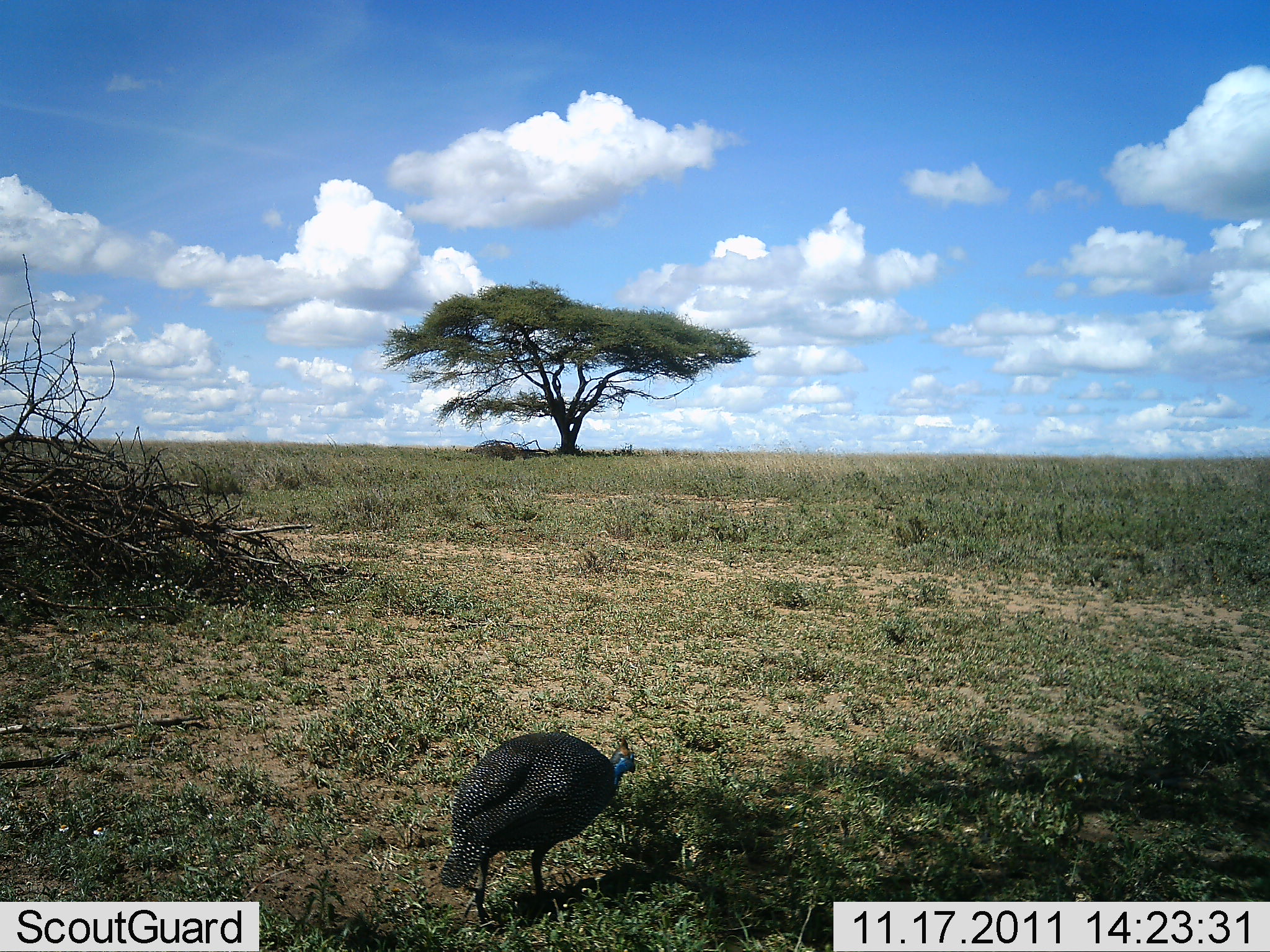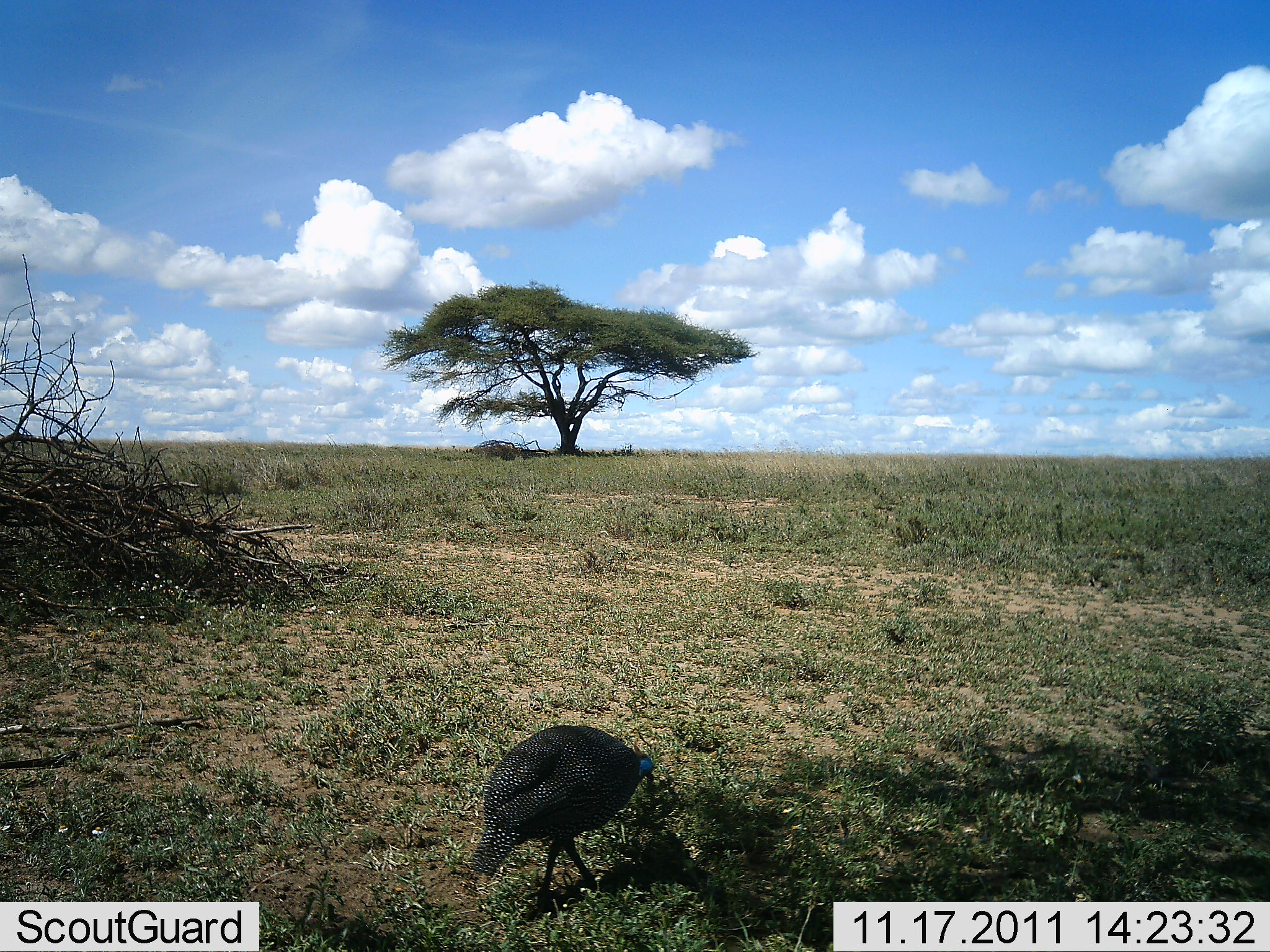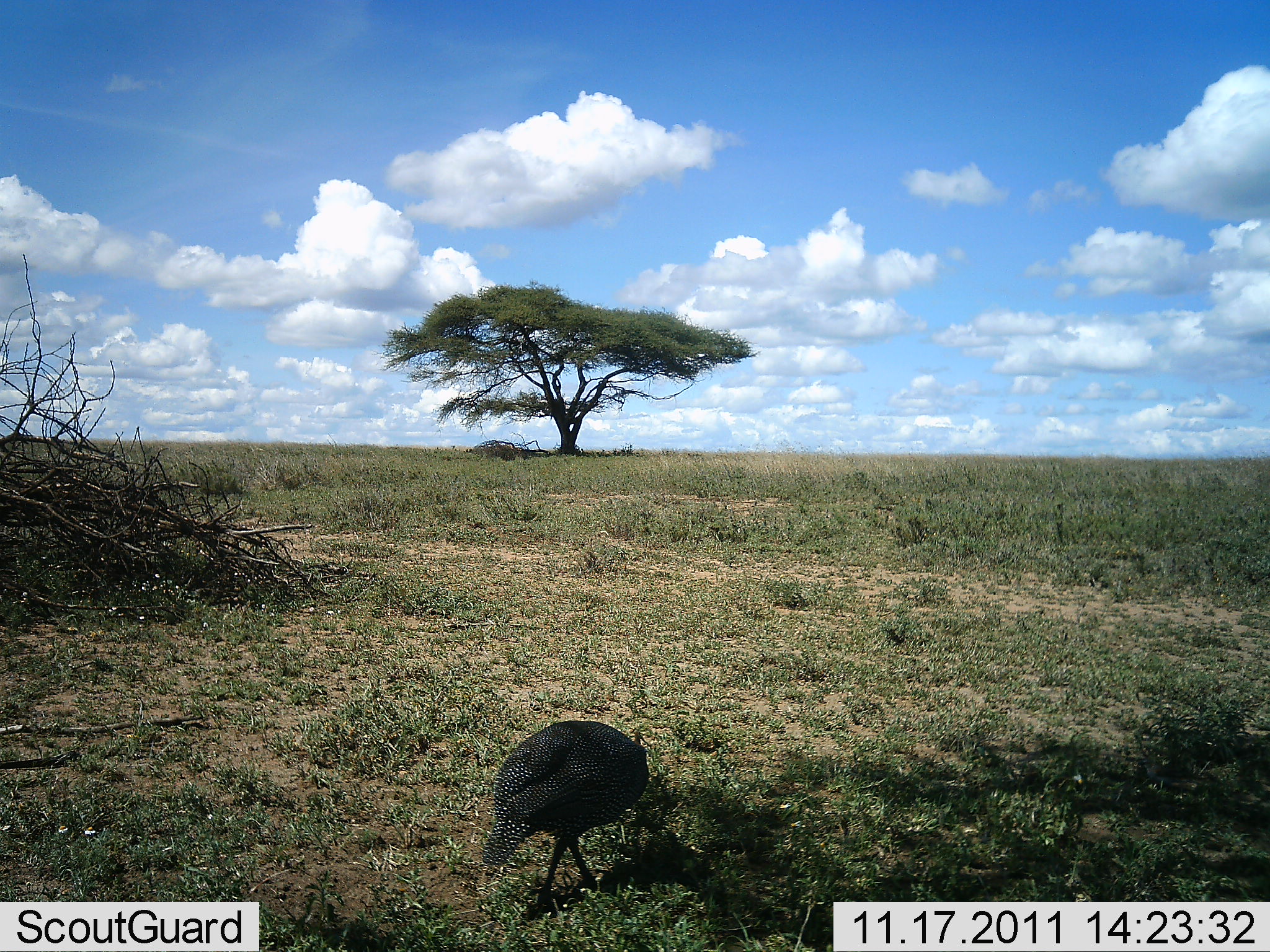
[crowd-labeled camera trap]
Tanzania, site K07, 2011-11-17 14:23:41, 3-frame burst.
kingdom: Animalia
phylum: Chordata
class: Aves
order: Galliformes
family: Numididae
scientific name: Numididae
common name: guinea fowl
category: guineafowl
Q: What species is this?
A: Guineafowl (guinea fowl) (Numididae).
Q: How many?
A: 1.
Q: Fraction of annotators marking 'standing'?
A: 9%.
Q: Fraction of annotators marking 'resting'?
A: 0%.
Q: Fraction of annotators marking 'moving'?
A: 9%.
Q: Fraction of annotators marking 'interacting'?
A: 0%.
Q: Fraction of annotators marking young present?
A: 0%.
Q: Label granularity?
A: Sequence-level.